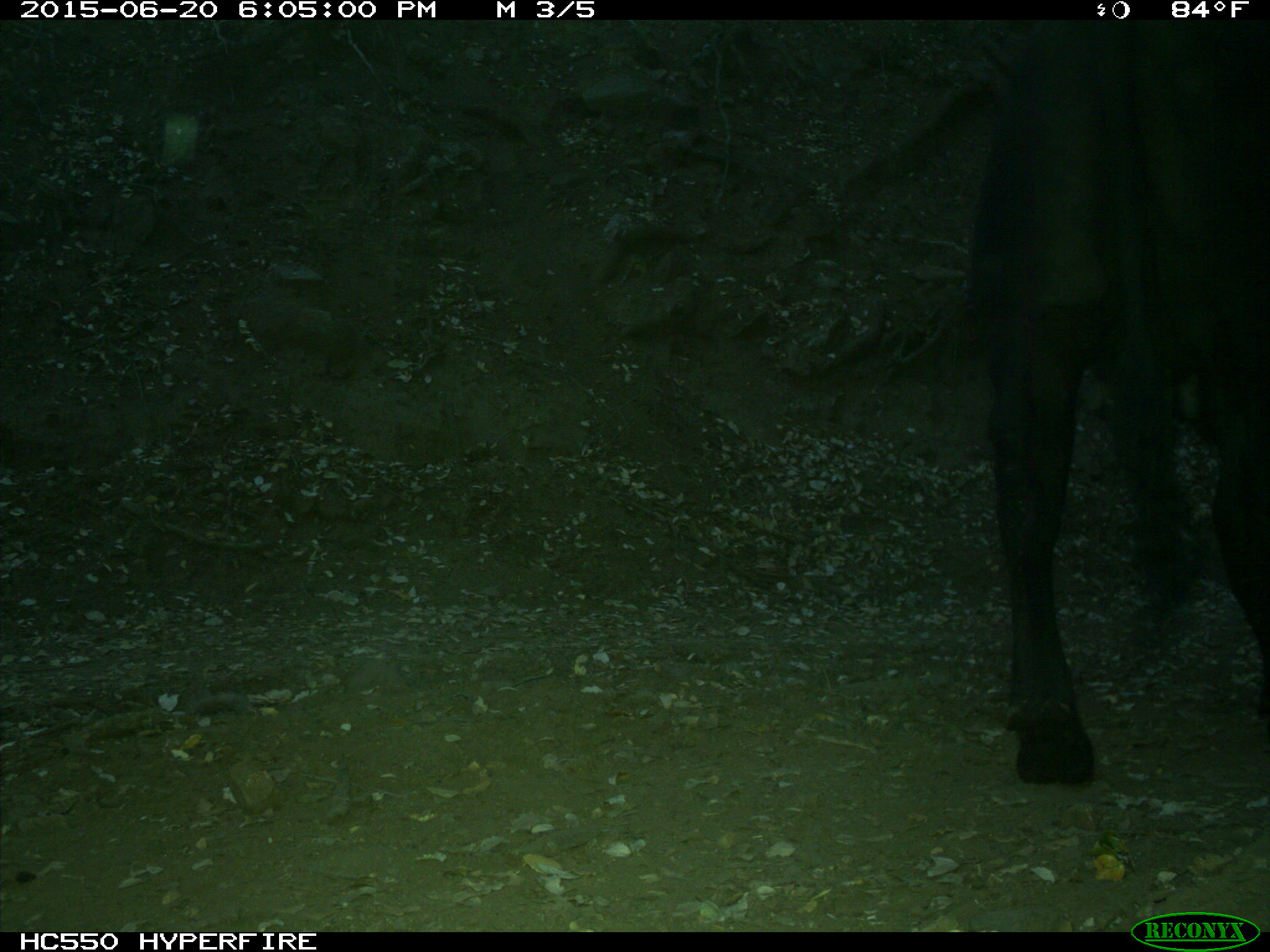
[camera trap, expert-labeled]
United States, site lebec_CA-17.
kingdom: Animalia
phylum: Chordata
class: Mammalia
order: Artiodactyla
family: Bovidae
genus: Bos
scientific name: Bos taurus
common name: domestic cow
Bos taurus (domestic cow).